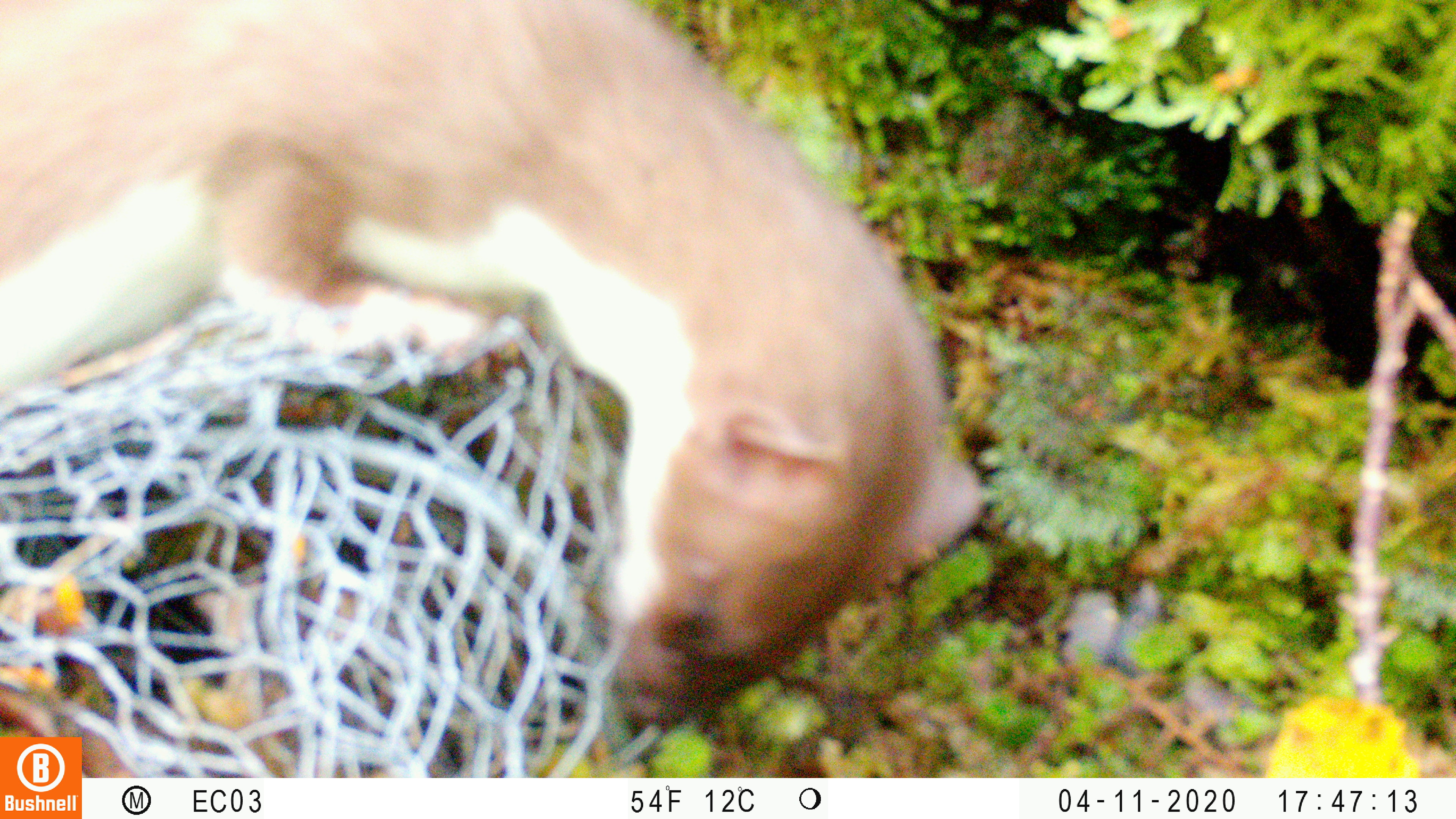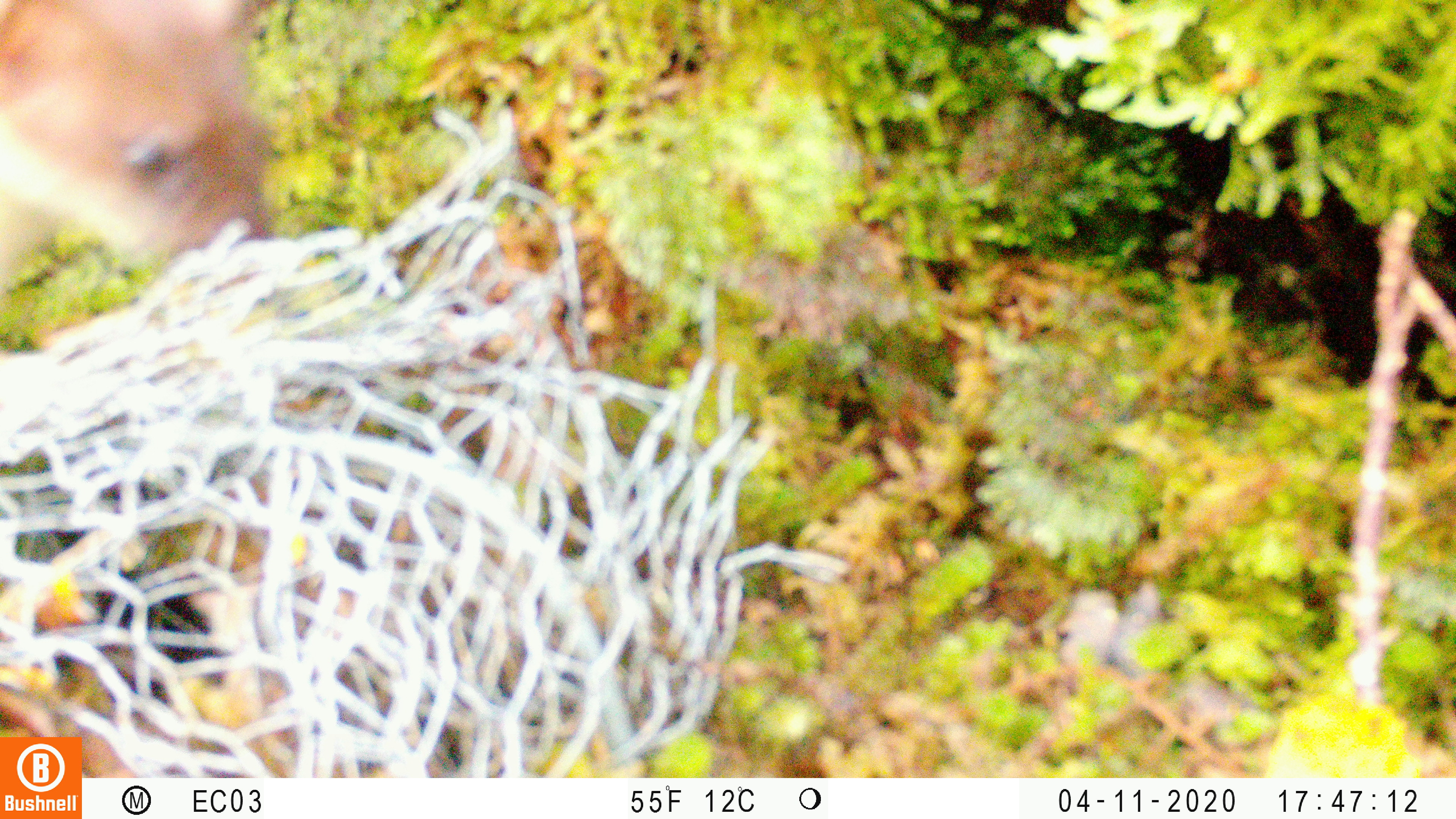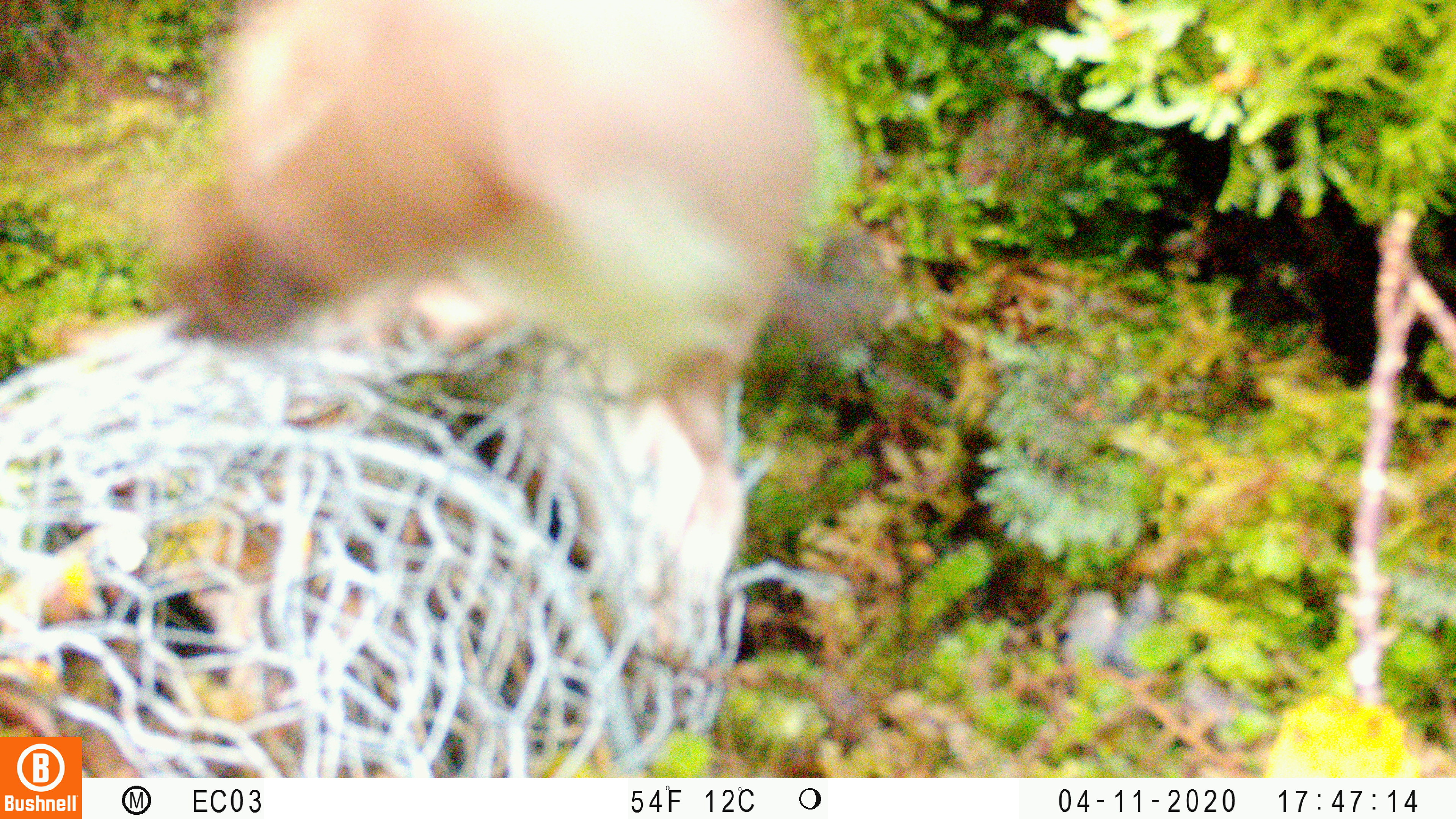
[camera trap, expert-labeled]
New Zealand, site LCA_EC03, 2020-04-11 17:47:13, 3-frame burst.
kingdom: Animalia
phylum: Chordata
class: Mammalia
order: Carnivora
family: Mustelidae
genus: Mustela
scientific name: Mustela erminea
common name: stoat